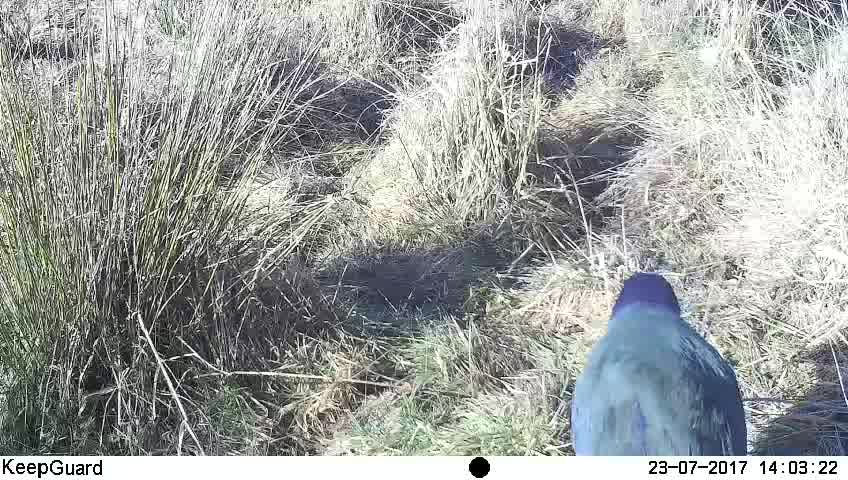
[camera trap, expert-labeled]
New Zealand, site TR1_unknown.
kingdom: Animalia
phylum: Chordata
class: Aves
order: Gruiformes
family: Rallidae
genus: Porphyrio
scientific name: Porphyrio mantelli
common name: takahe